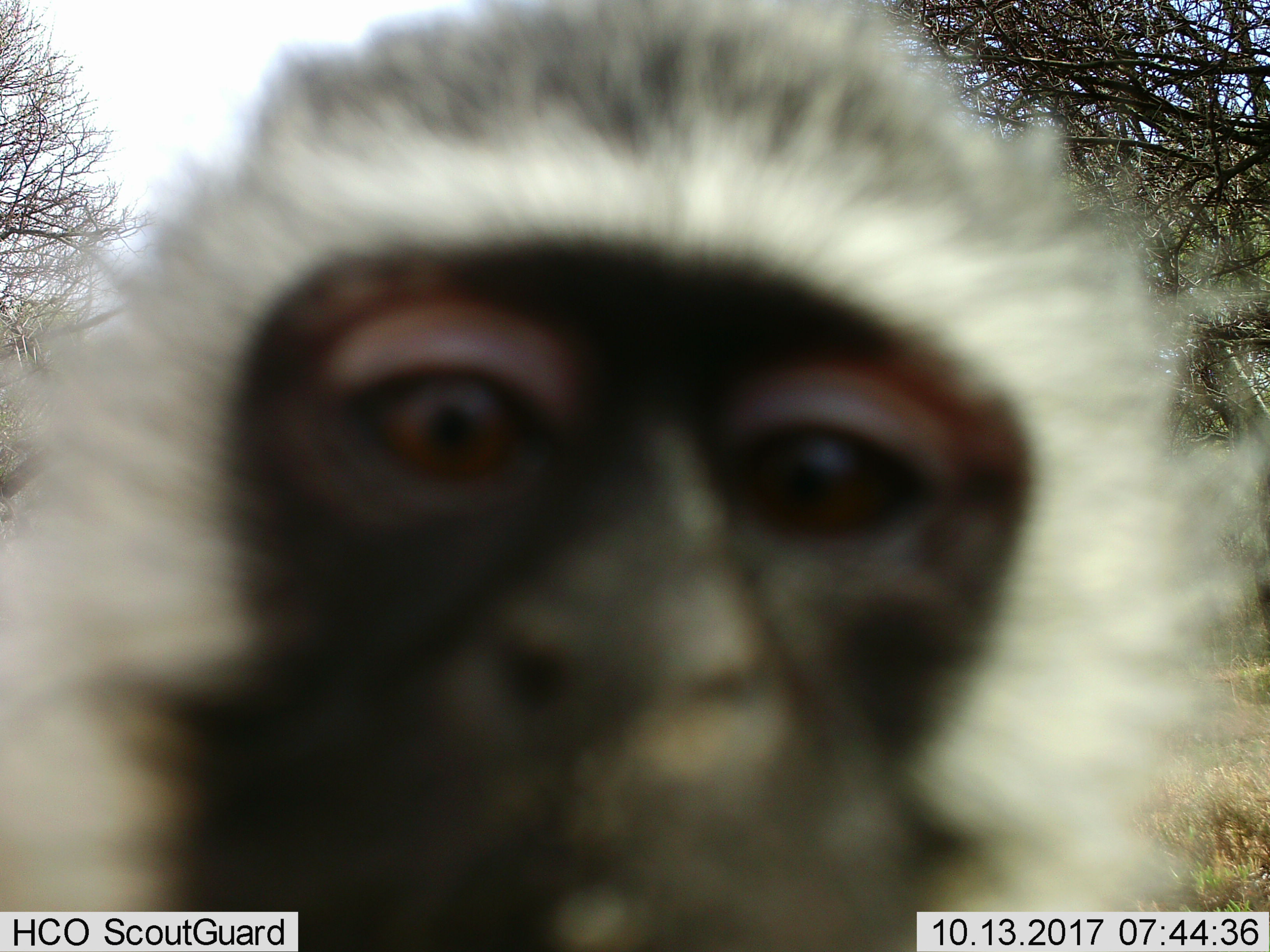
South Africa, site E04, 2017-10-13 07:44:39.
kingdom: Animalia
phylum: Chordata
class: Mammalia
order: Primates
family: Cercopithecidae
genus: Chlorocebus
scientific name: Chlorocebus pygerythrus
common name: vervet monkey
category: monkeyvervet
Monkeyvervet (vervet monkey) (Chlorocebus pygerythrus), count 1. Behavior (volunteer vote fractions): standing 43%, resting 0%, moving 14%, interacting 43%. Young present (vote fraction): 0%. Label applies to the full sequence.